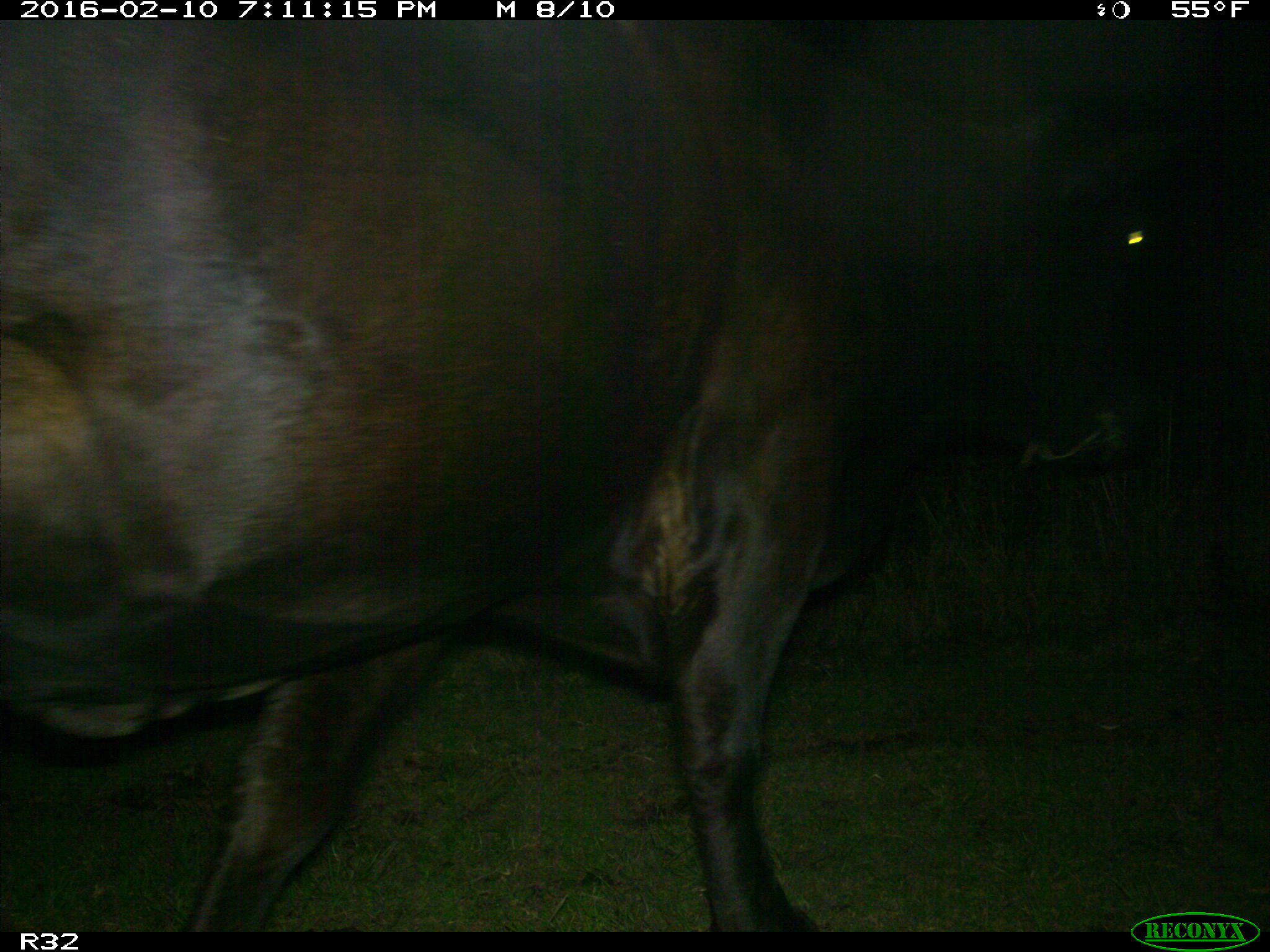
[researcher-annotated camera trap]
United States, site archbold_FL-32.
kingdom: Animalia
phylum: Chordata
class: Mammalia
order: Artiodactyla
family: Bovidae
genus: Bos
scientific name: Bos taurus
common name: domestic cow